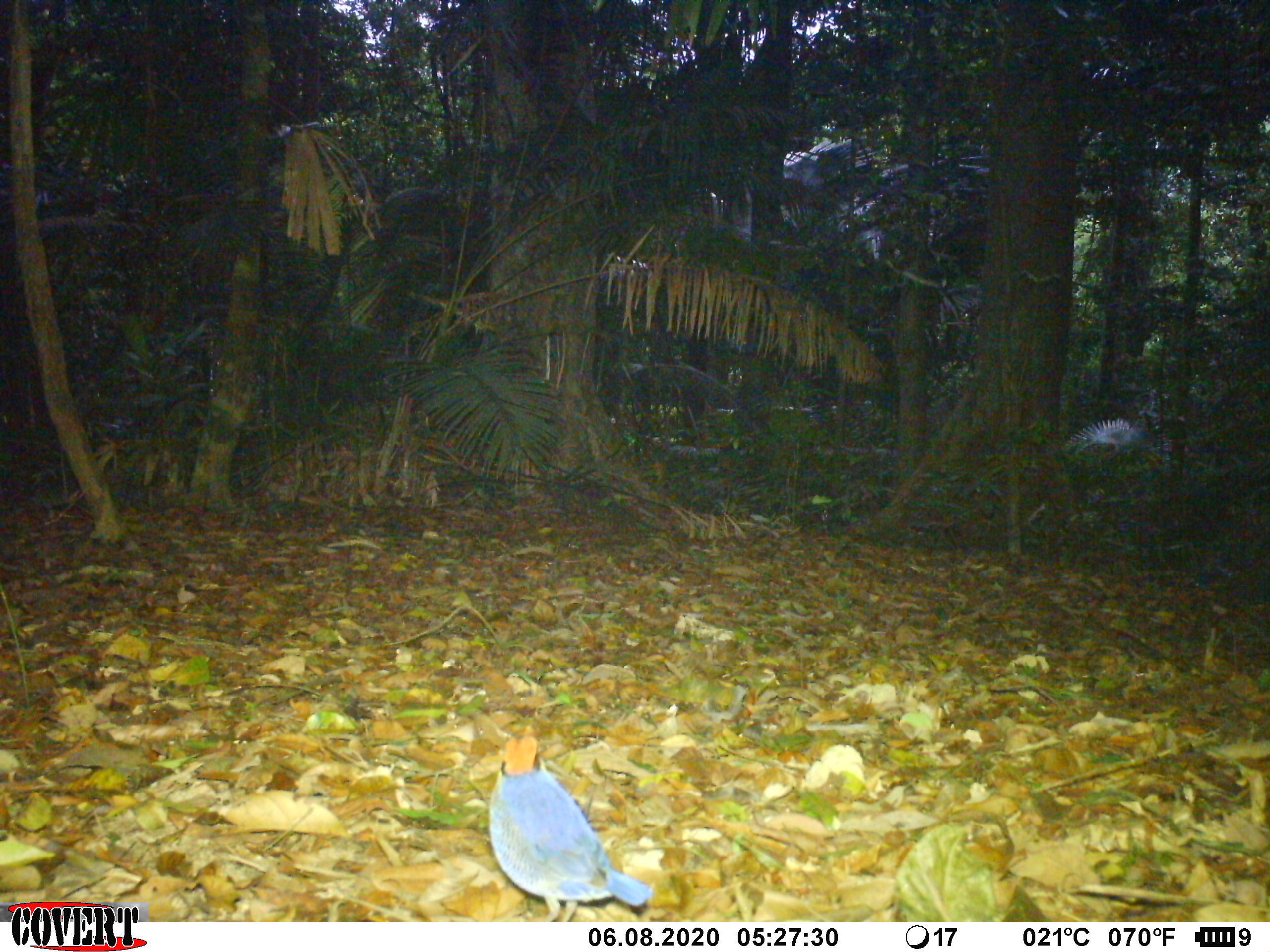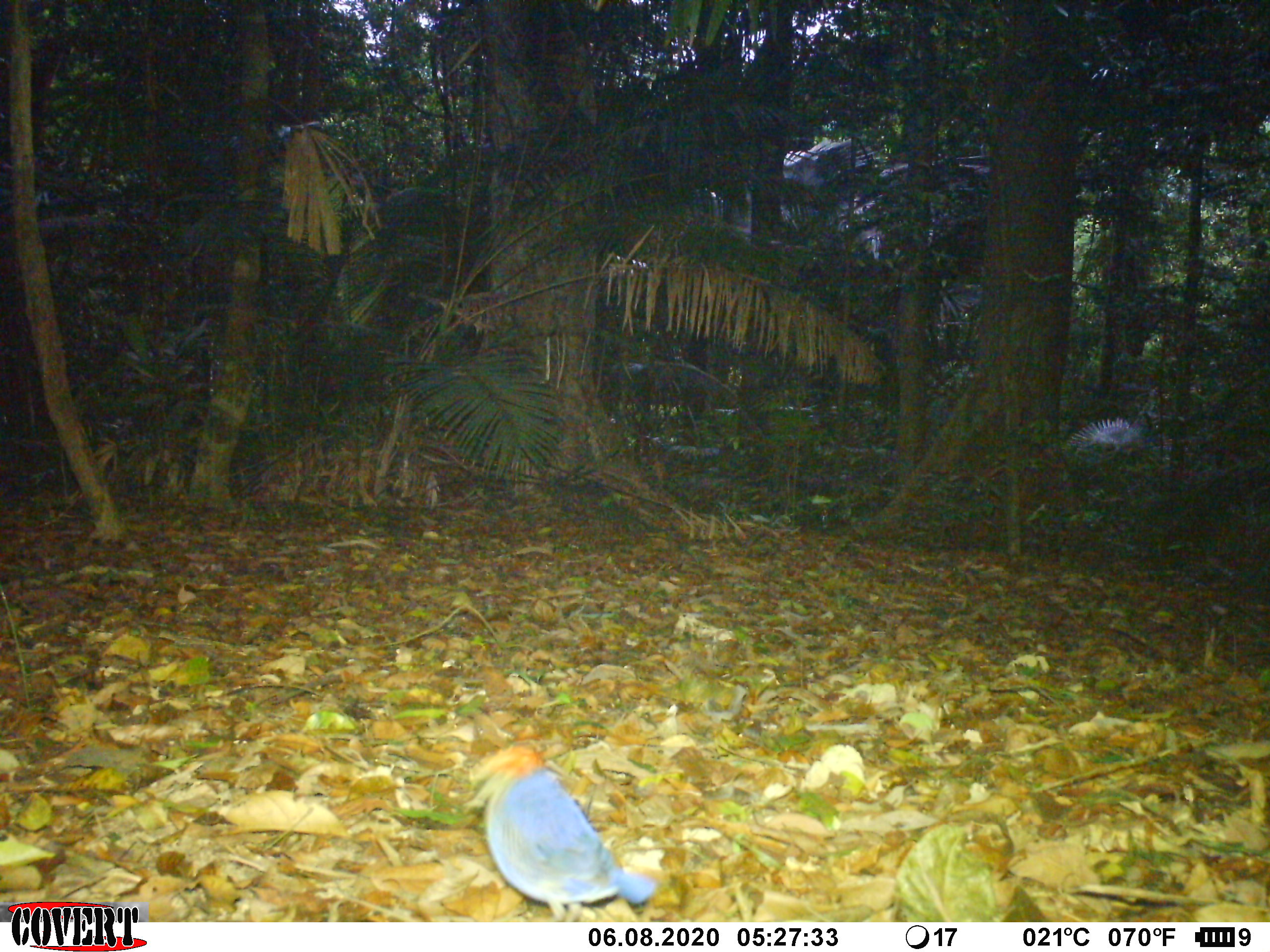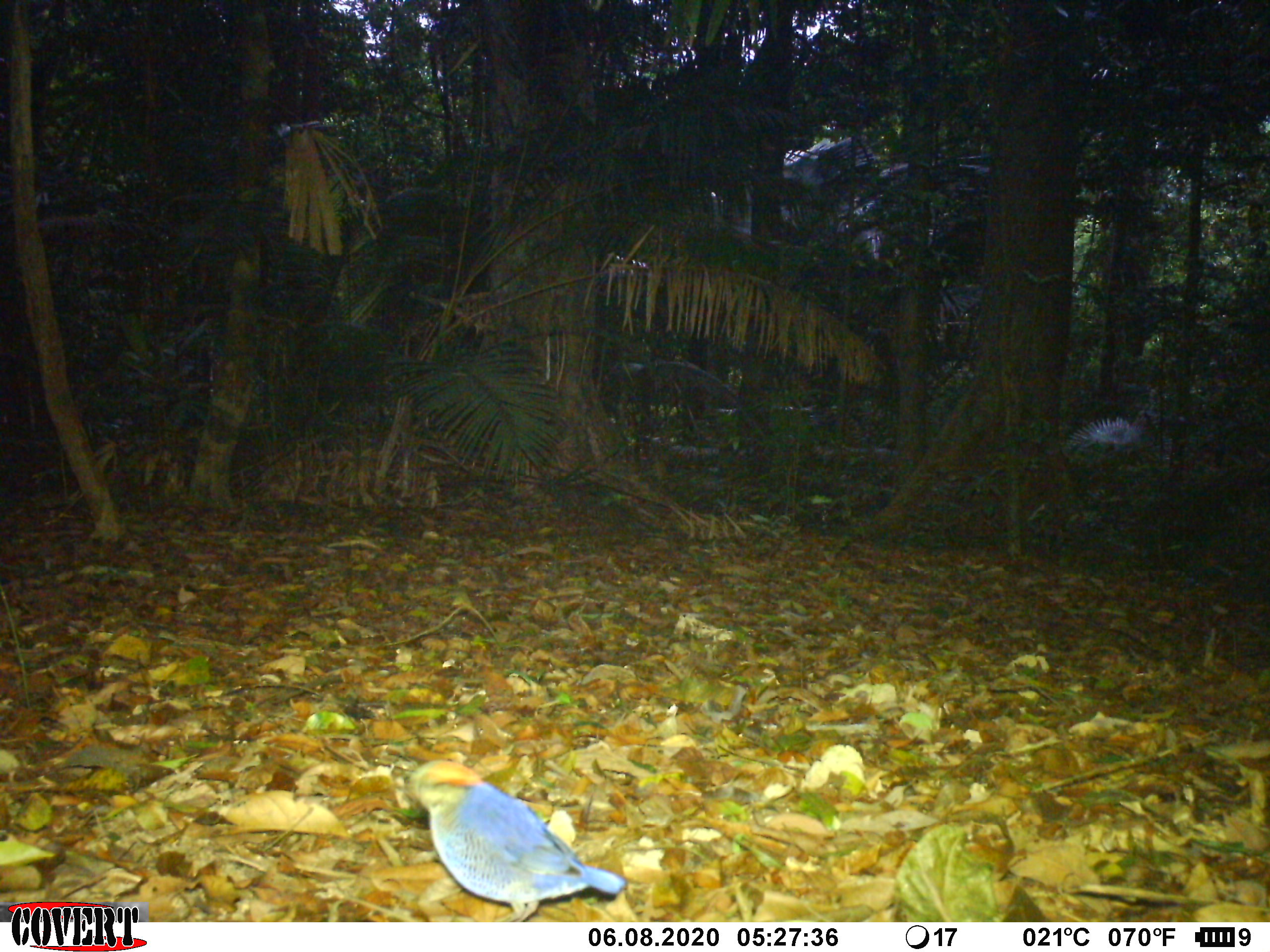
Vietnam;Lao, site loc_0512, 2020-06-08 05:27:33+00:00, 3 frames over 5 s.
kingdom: Animalia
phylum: Chordata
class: Aves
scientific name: Aves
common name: bird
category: unidentified bird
Unidentified bird (bird) (Aves). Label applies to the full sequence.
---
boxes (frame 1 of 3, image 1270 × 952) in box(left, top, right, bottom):
unidentified bird: box(480, 725, 653, 923)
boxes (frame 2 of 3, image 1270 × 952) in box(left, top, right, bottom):
unidentified bird: box(460, 744, 657, 922)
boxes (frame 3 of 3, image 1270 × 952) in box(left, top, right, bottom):
unidentified bird: box(402, 759, 626, 922)